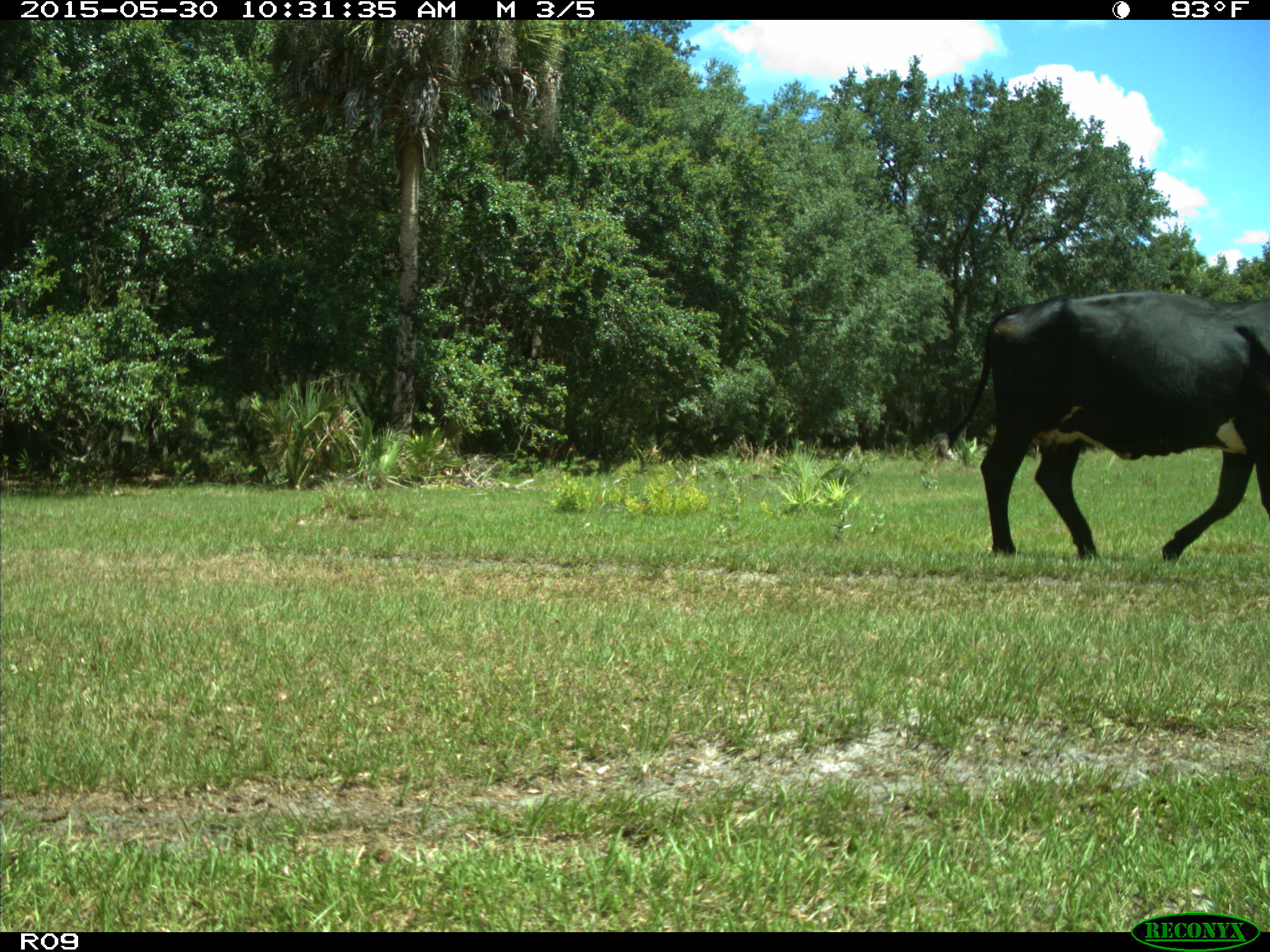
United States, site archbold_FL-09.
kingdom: Animalia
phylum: Chordata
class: Mammalia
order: Artiodactyla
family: Bovidae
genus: Bos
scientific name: Bos taurus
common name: domestic cow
Bos taurus (domestic cow).